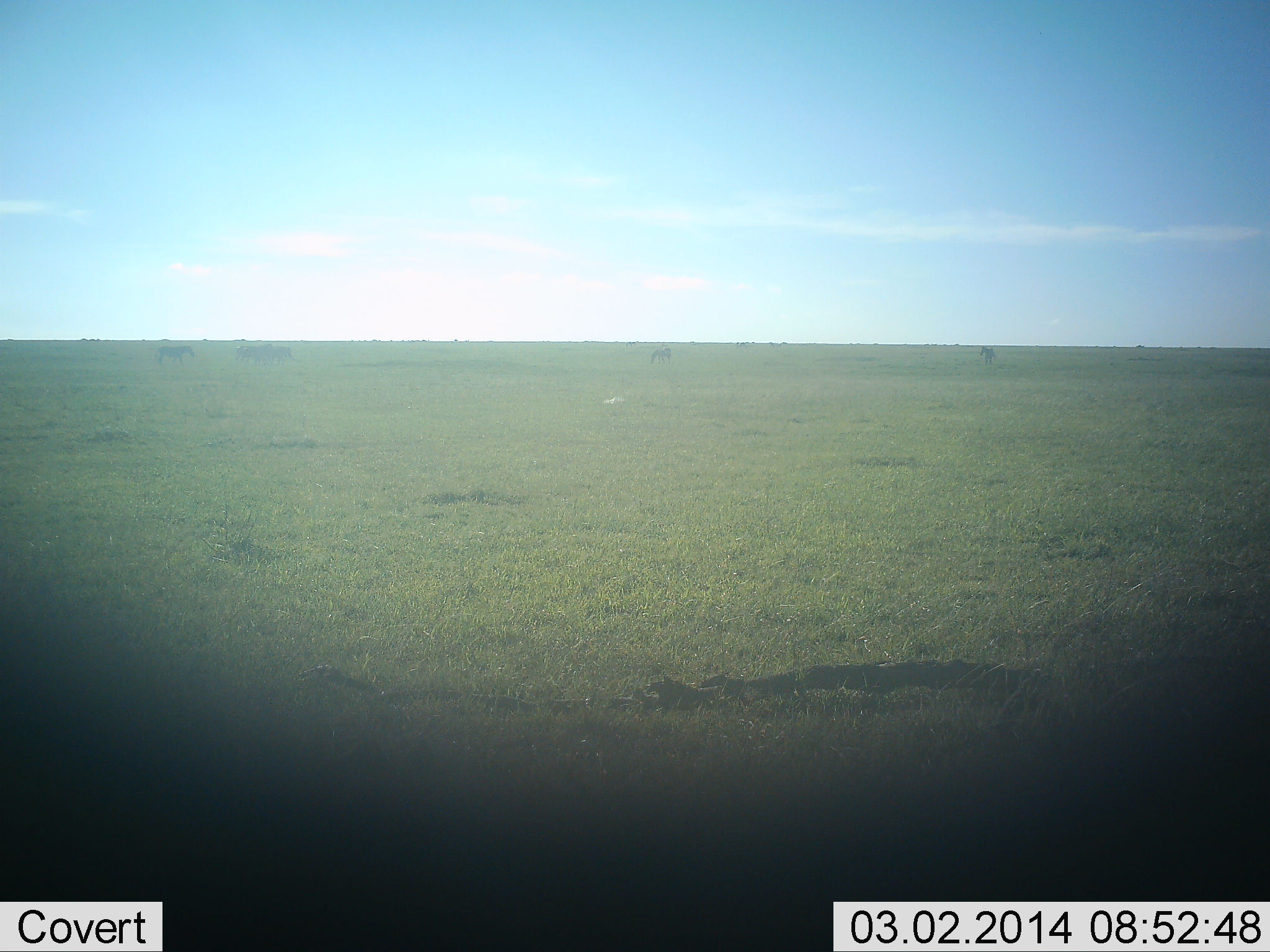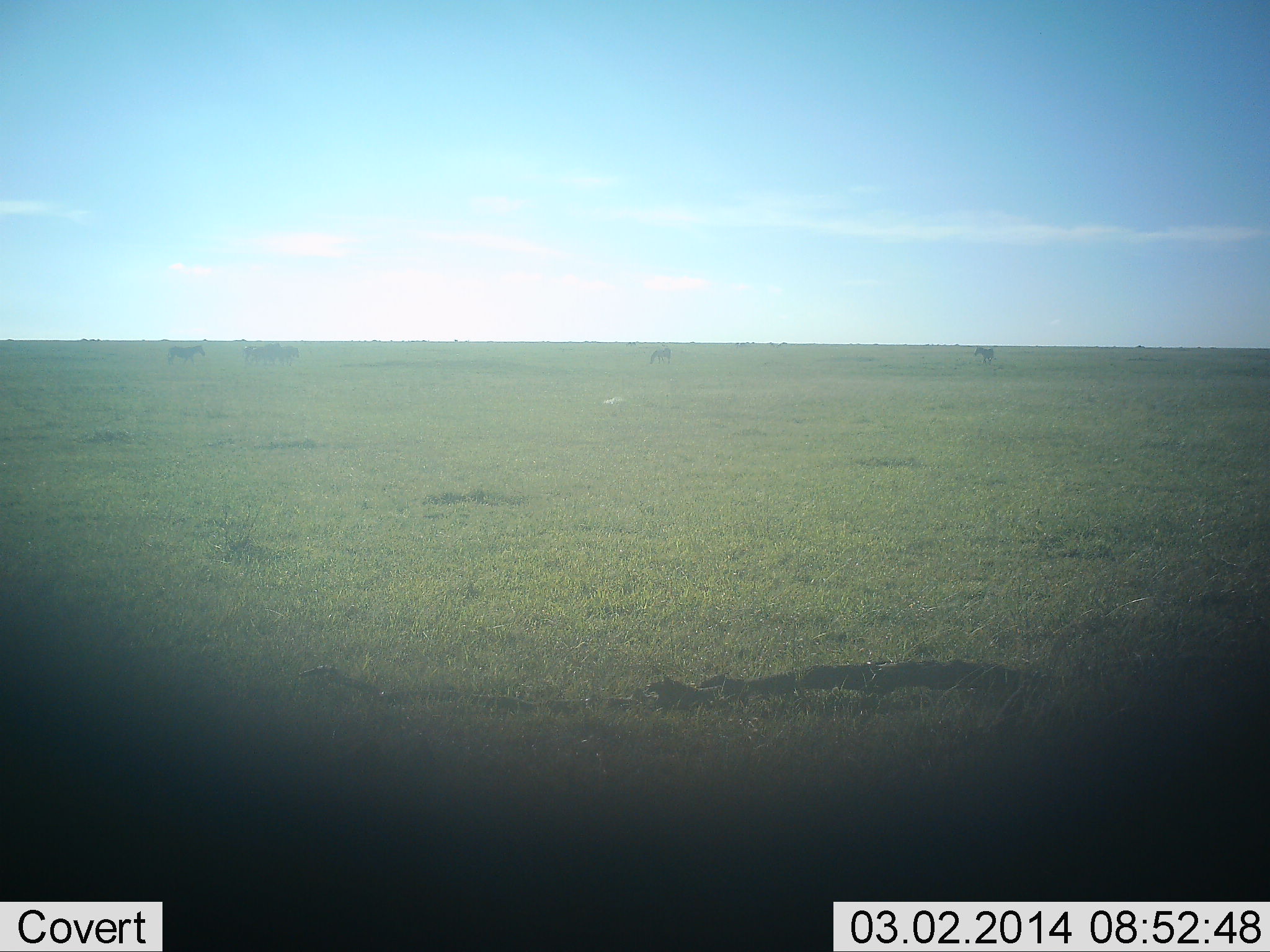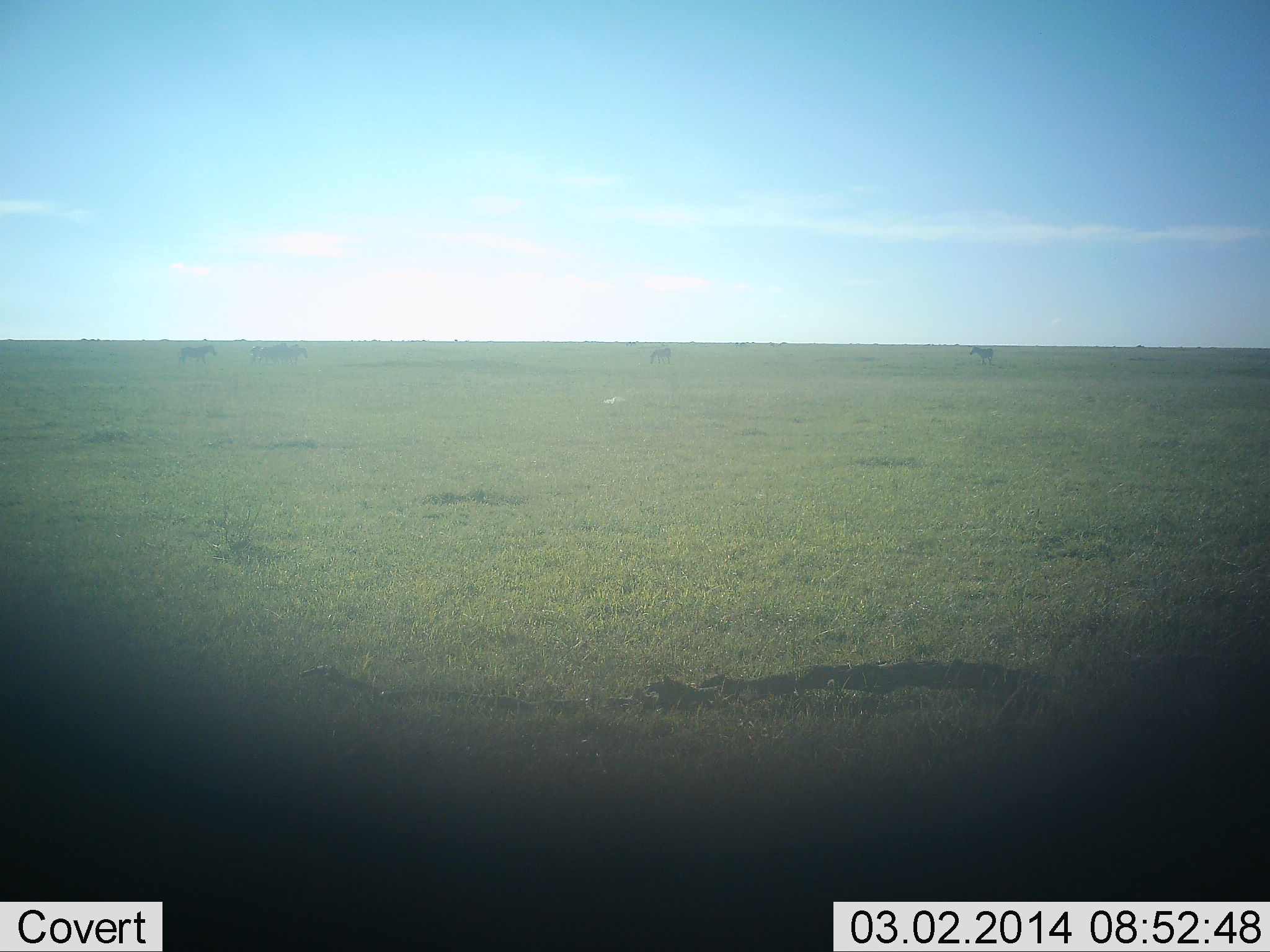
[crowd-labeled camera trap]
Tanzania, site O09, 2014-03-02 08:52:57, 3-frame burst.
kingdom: Animalia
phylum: Chordata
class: Mammalia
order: Perissodactyla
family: Equidae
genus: Equus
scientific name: Equus quagga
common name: plains zebra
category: zebra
Zebra (plains zebra) (Equus quagga), count 5. Behavior (volunteer vote fractions): standing 62%, resting 0%, moving 50%, interacting 0%. Young present (vote fraction): 0%. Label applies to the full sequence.